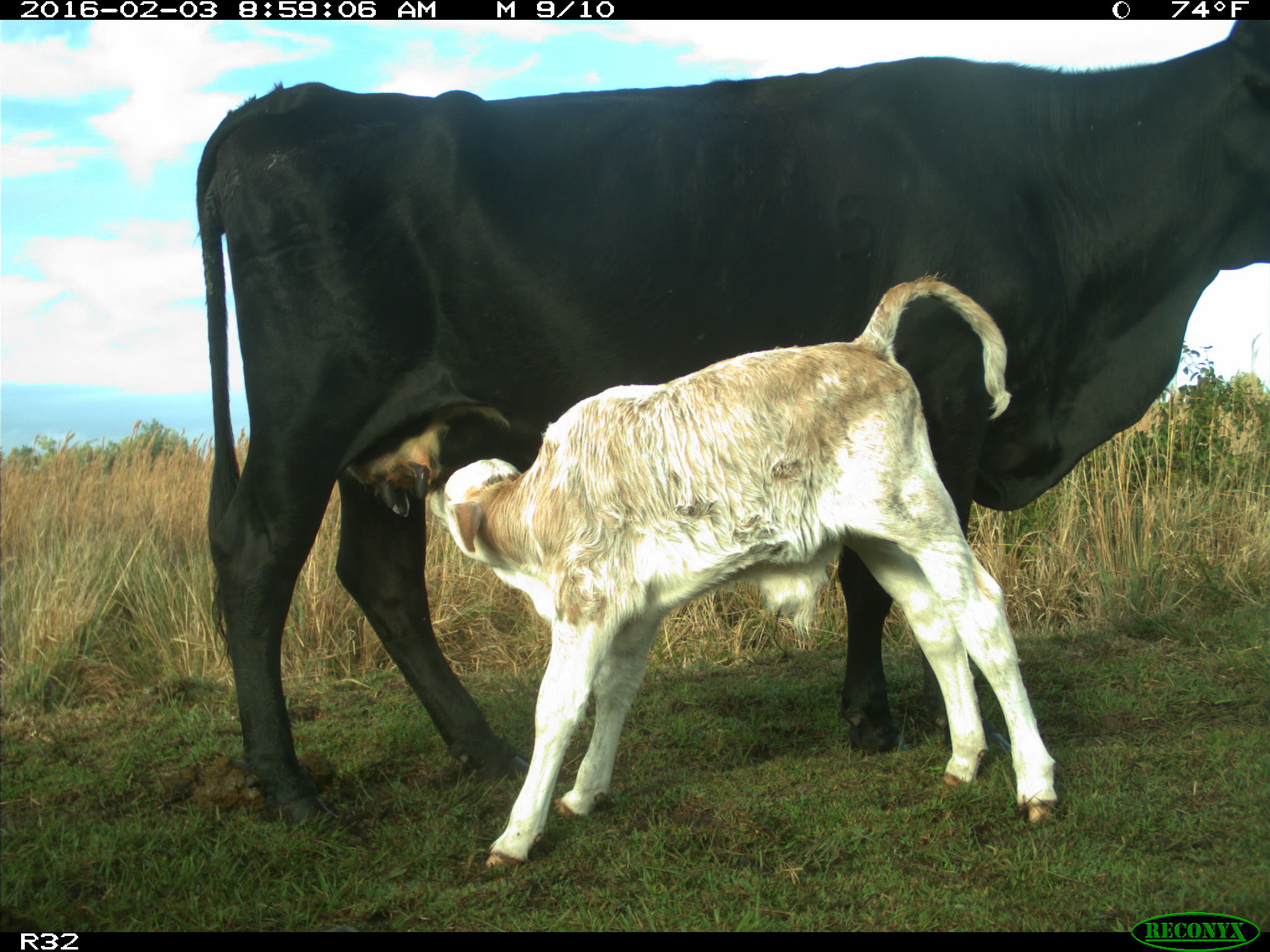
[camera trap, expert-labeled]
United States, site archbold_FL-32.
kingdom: Animalia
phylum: Chordata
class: Mammalia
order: Artiodactyla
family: Bovidae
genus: Bos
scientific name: Bos taurus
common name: domestic cow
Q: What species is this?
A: Bos taurus (domestic cow).